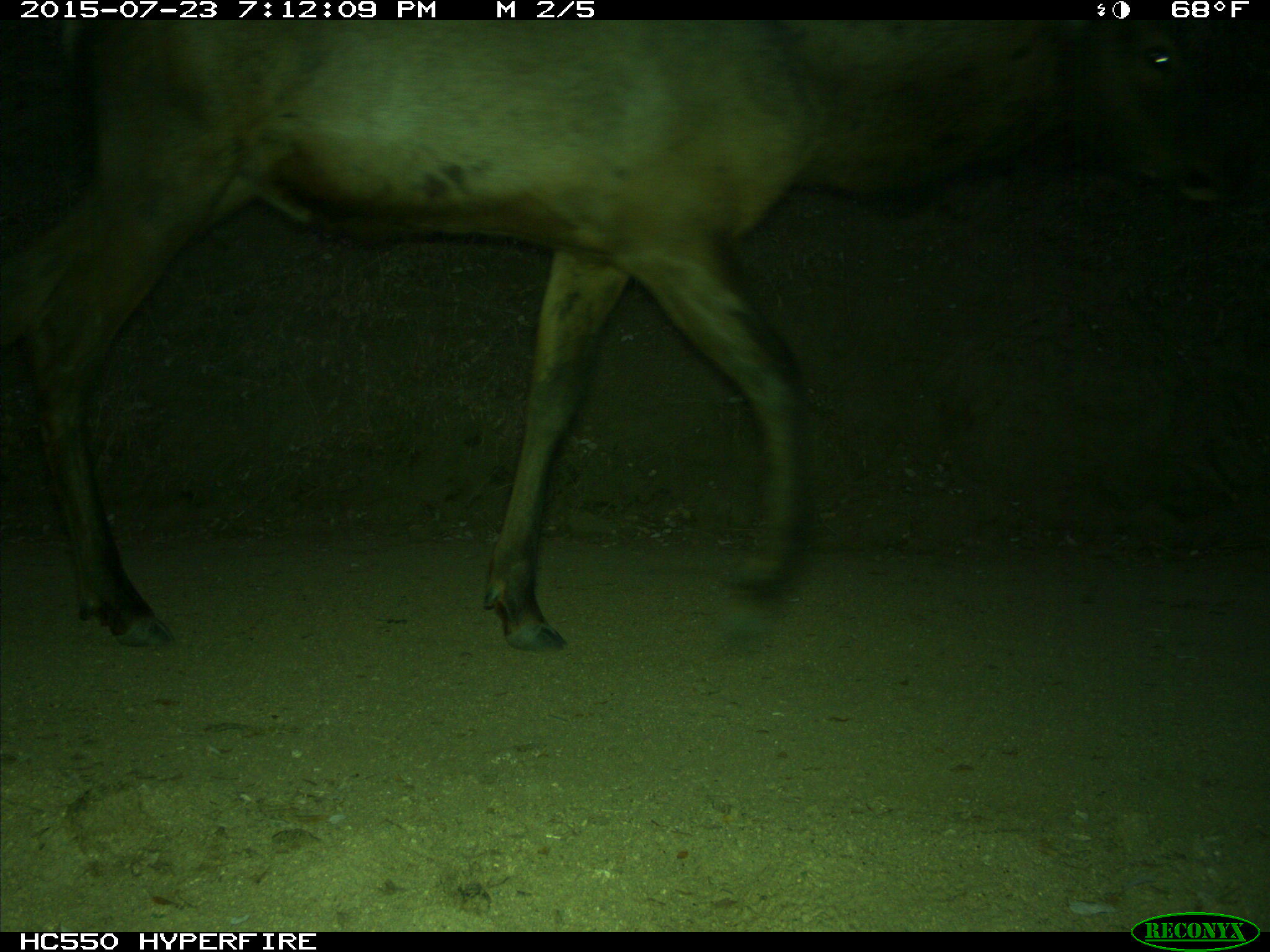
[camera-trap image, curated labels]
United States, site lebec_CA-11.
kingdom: Animalia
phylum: Chordata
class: Mammalia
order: Artiodactyla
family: Cervidae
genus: Cervus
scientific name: Cervus canadensis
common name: elk